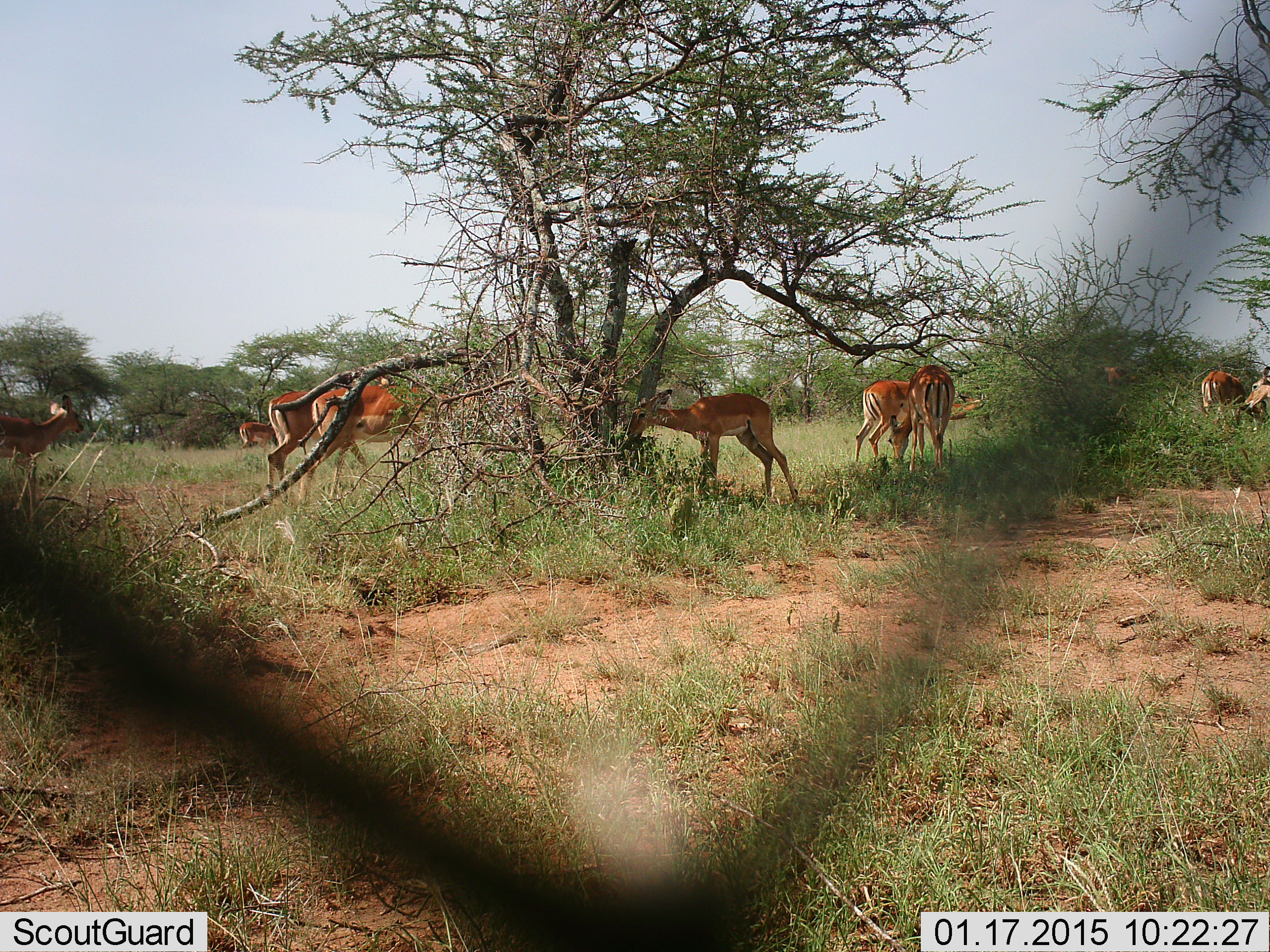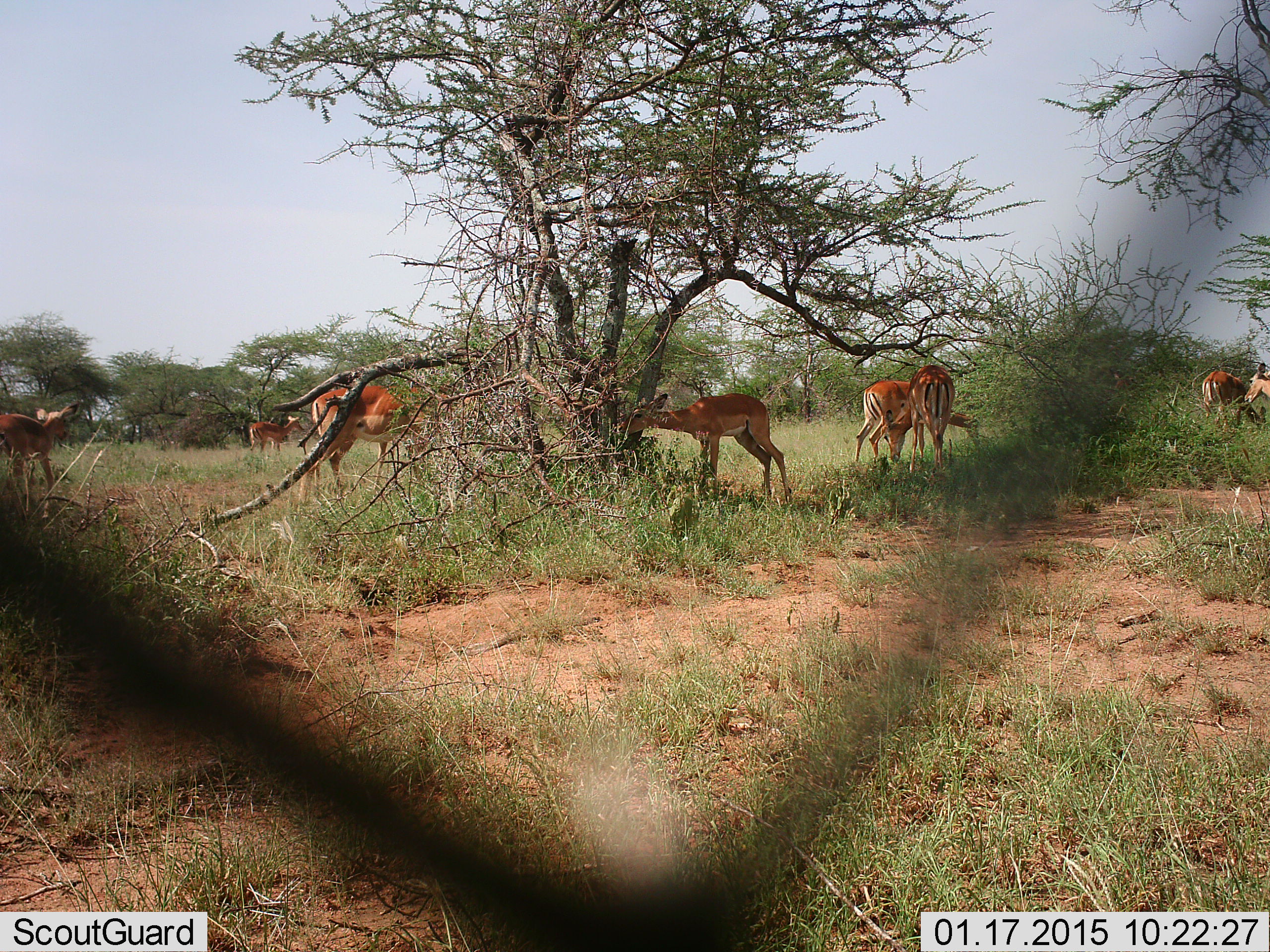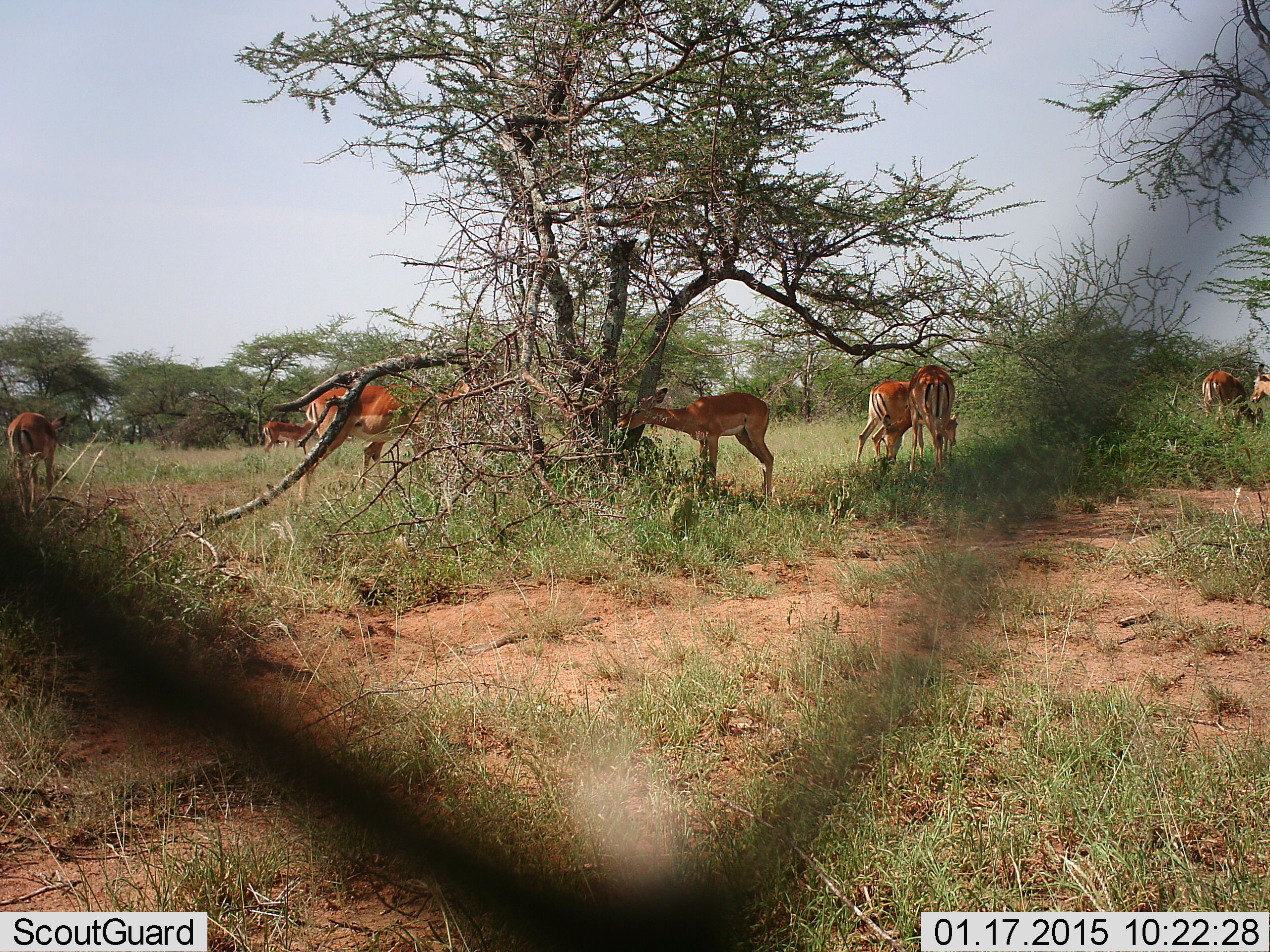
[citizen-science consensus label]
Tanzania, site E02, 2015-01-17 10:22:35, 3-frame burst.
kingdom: Animalia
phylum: Chordata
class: Mammalia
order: Artiodactyla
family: Bovidae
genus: Aepyceros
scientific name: Aepyceros melampus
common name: impala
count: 10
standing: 70%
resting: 0%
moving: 60%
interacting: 0%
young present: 30%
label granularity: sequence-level